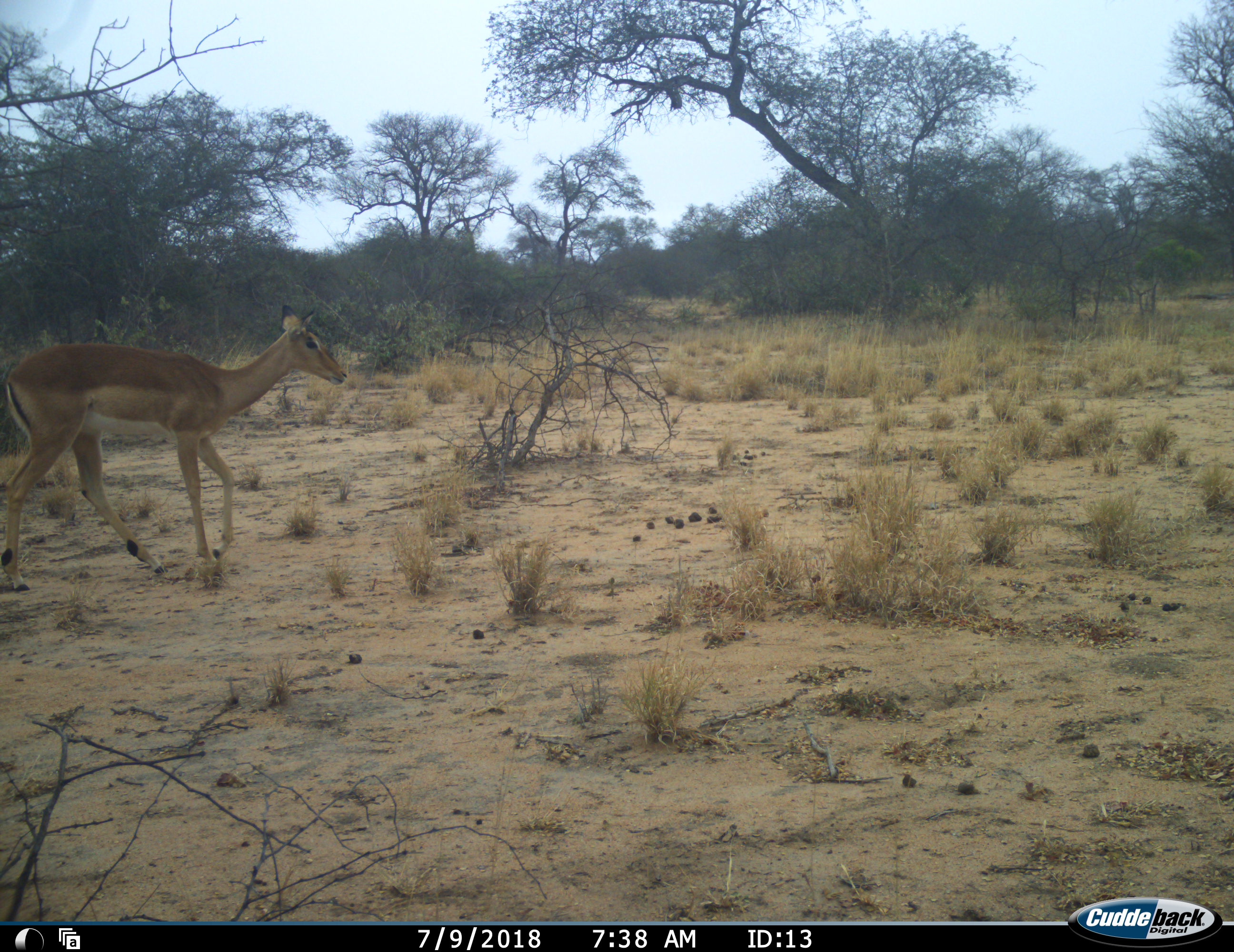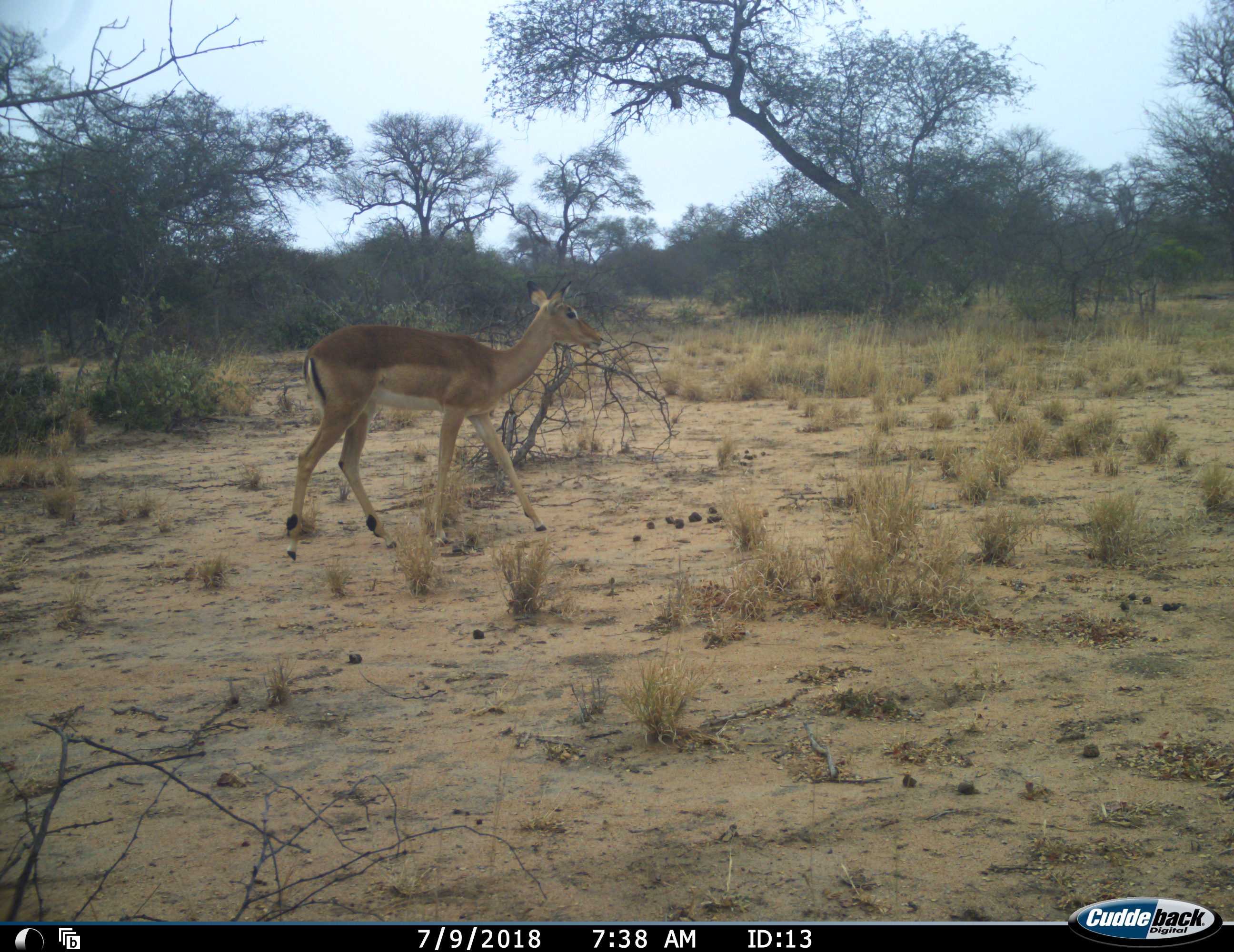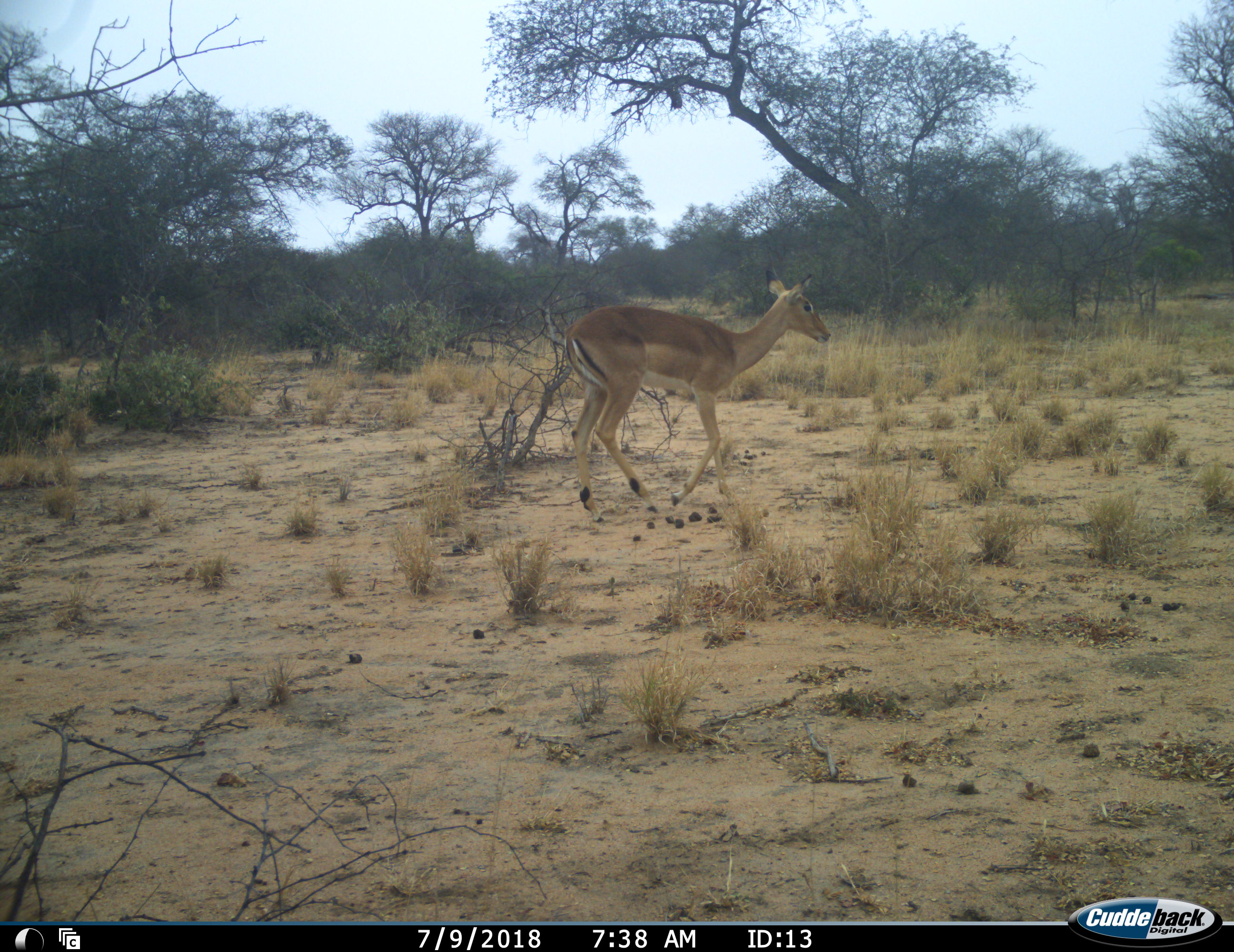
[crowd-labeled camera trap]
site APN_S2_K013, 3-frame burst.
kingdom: Animalia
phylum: Chordata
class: Mammalia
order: Artiodactyla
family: Bovidae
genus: Aepyceros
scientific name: Aepyceros melampus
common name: impala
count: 1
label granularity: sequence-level